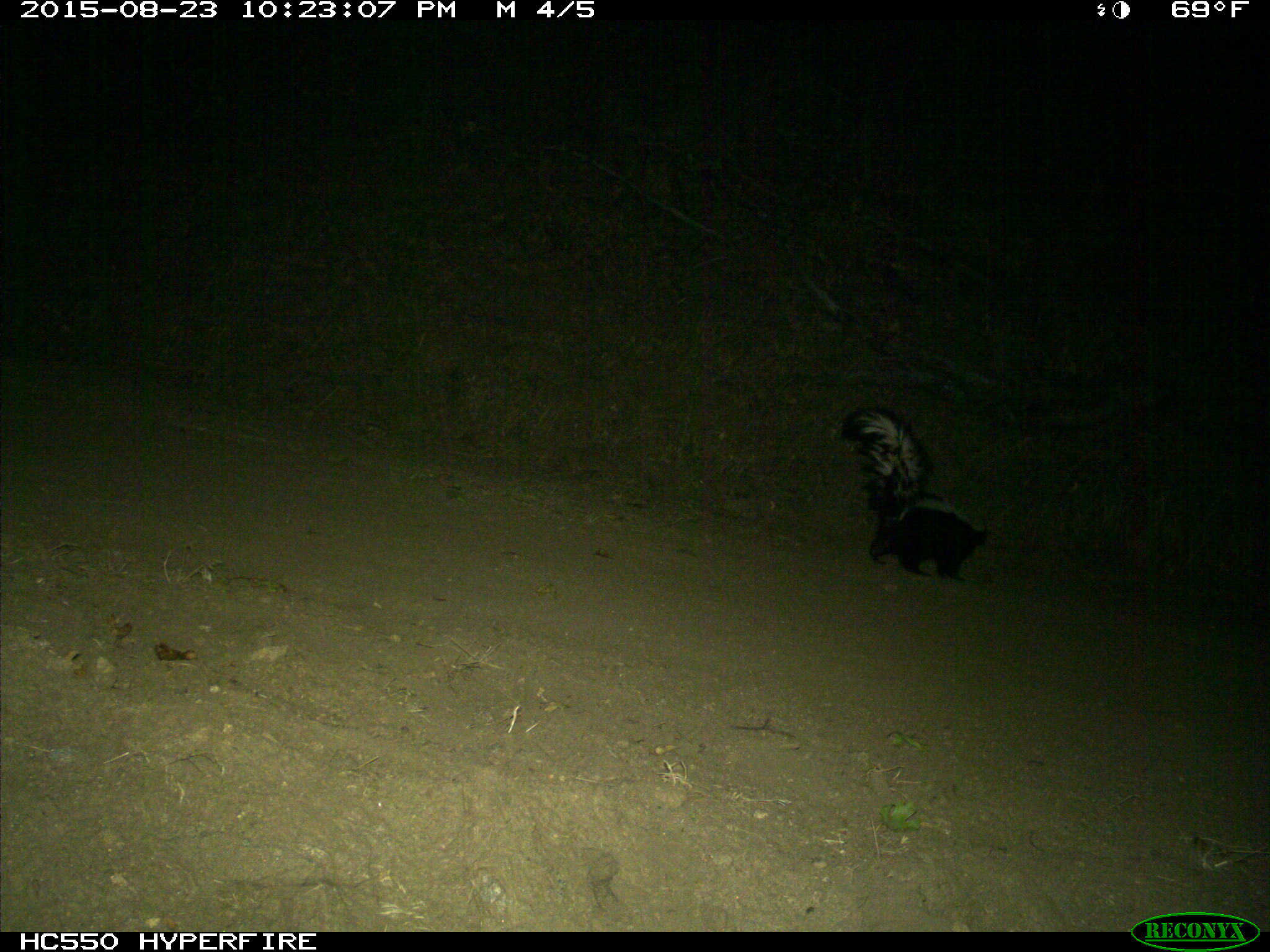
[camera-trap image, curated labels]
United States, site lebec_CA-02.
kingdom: Animalia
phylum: Chordata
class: Mammalia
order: Carnivora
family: Mephitidae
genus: Mephitis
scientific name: Mephitis mephitis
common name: striped skunk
Mephitis mephitis (striped skunk).